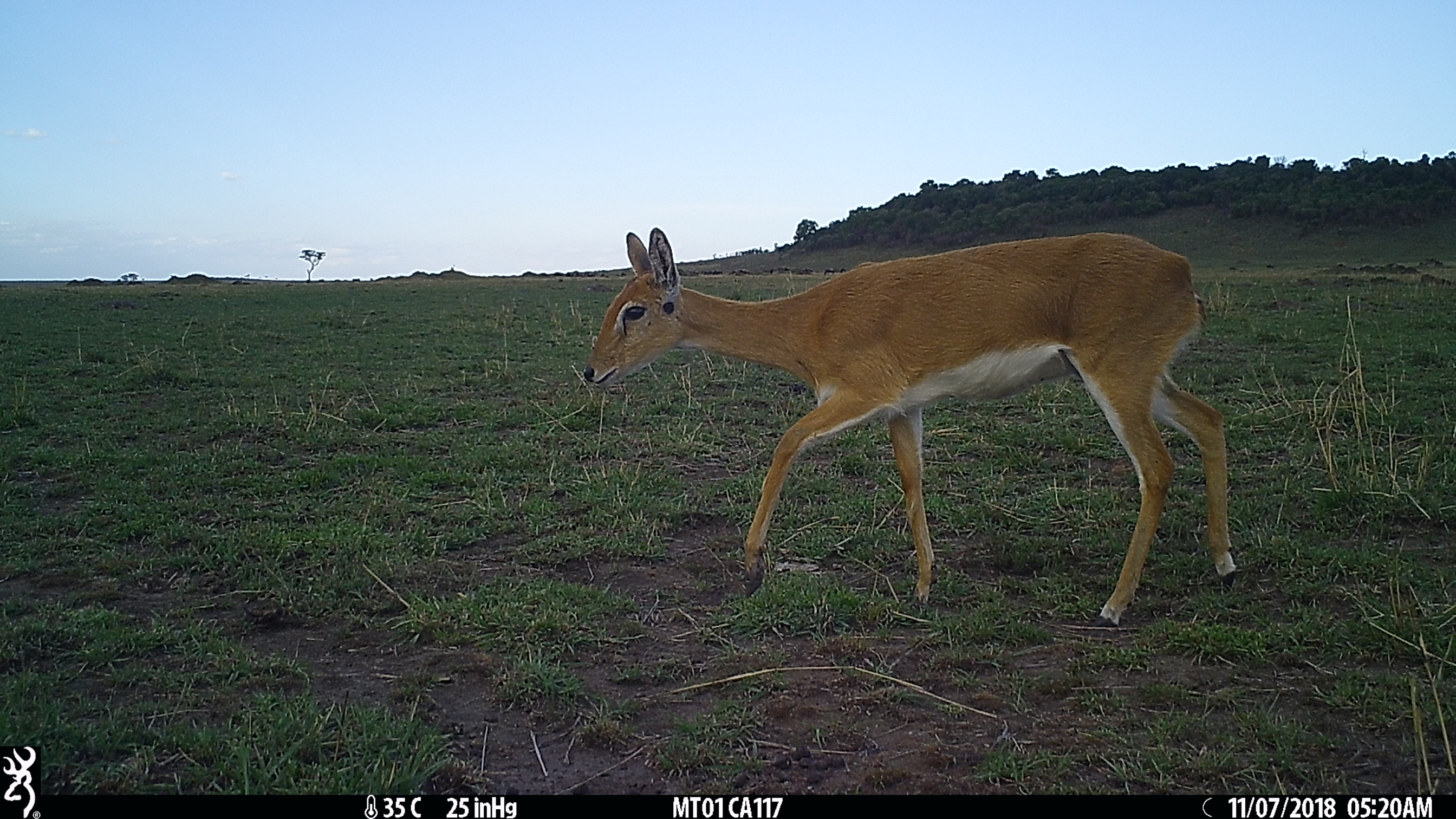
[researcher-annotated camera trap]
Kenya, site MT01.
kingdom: Animalia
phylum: Chordata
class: Mammalia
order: Artiodactyla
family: Bovidae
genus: Ourebia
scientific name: Ourebia ourebi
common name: oribi